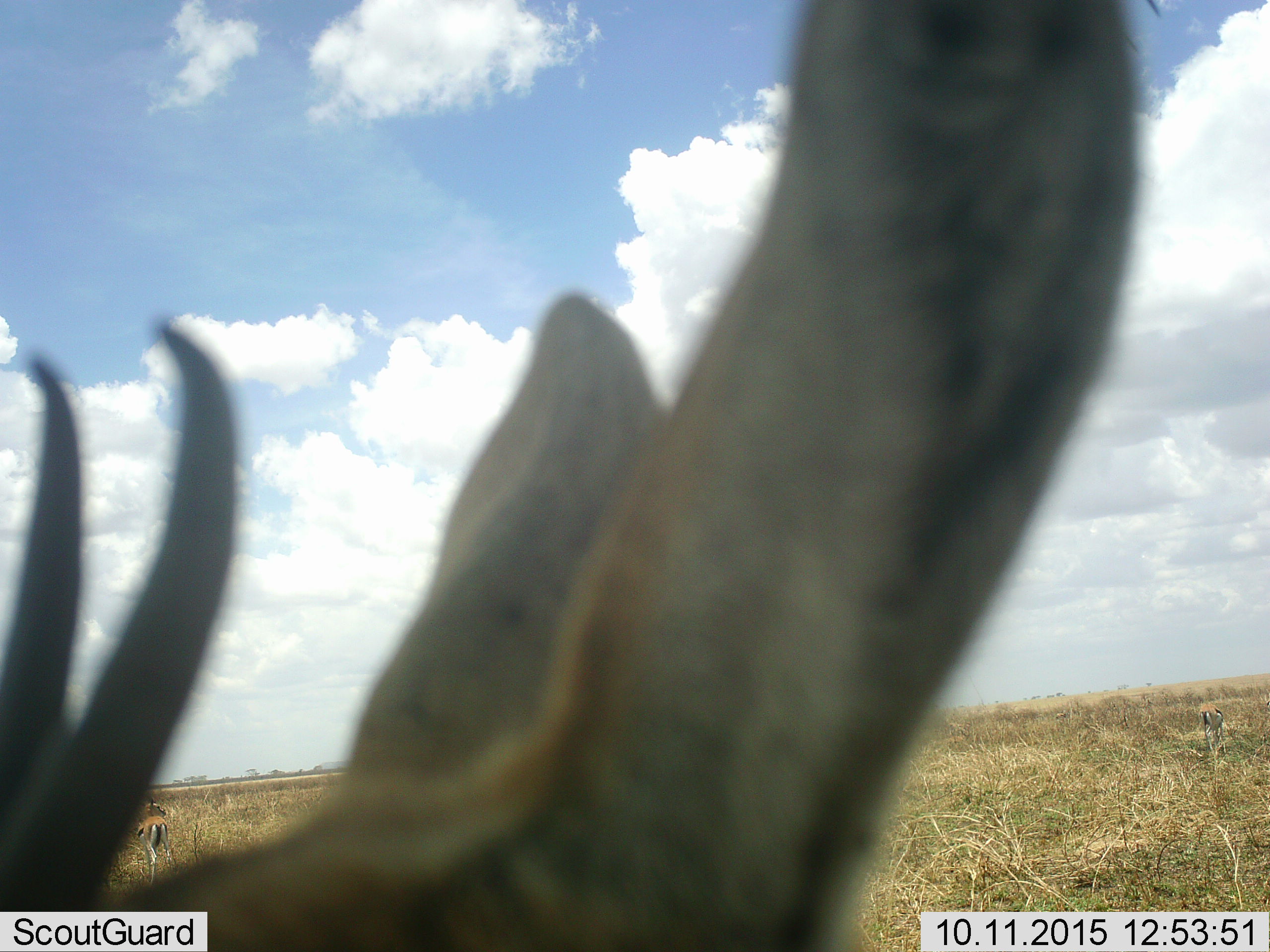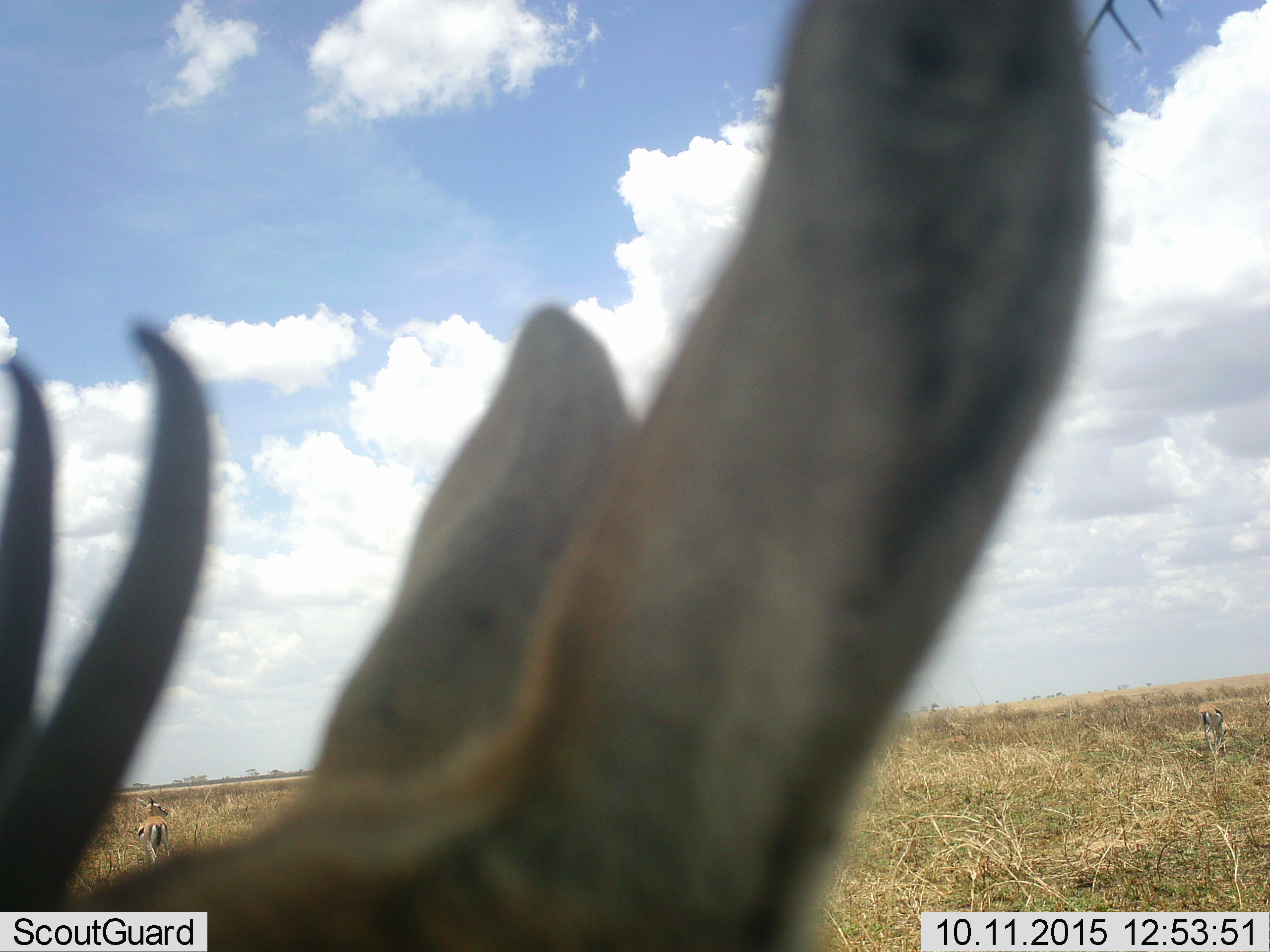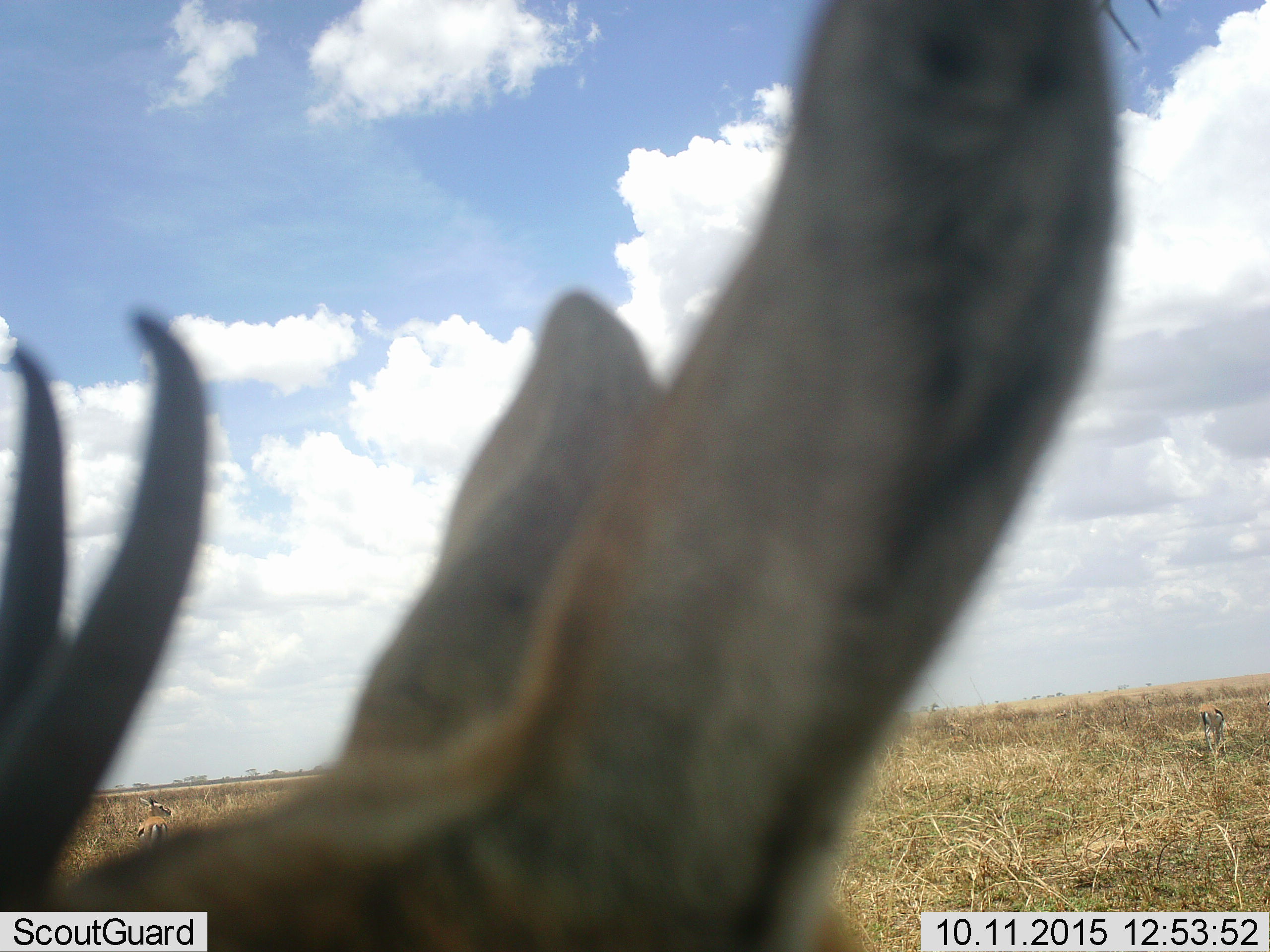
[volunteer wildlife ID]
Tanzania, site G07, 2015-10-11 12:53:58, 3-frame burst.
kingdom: Animalia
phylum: Chordata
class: Mammalia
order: Artiodactyla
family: Bovidae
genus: Eudorcas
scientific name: Eudorcas thomsonii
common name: thomson's gazelle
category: gazellethomsons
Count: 3.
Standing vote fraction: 90%.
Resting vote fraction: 0%.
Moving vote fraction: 30%.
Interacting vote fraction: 0%.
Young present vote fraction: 0%.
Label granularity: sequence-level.